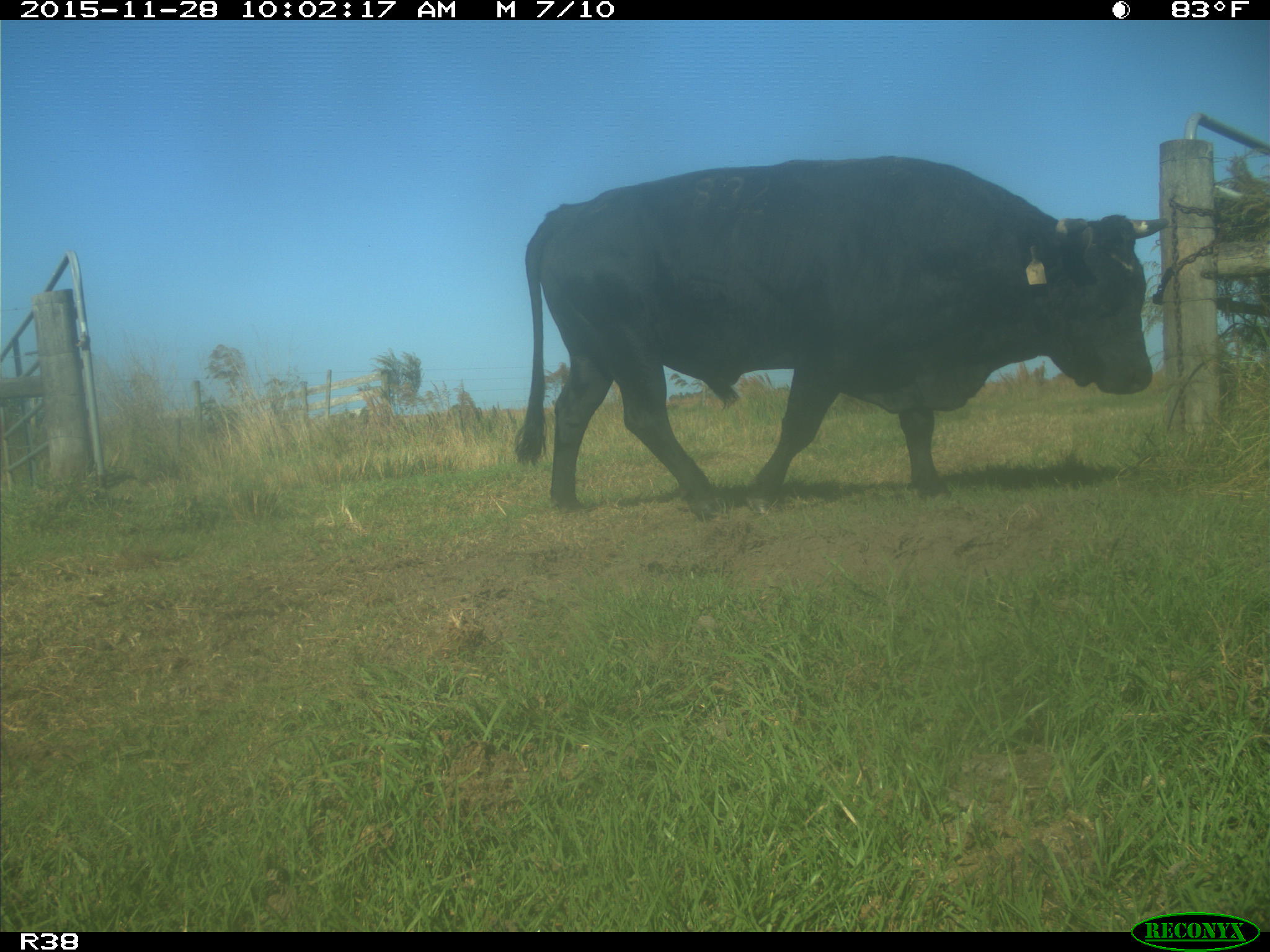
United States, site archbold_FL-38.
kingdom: Animalia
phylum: Chordata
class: Mammalia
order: Artiodactyla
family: Bovidae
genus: Bos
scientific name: Bos taurus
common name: domestic cow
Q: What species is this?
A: Bos taurus (domestic cow).